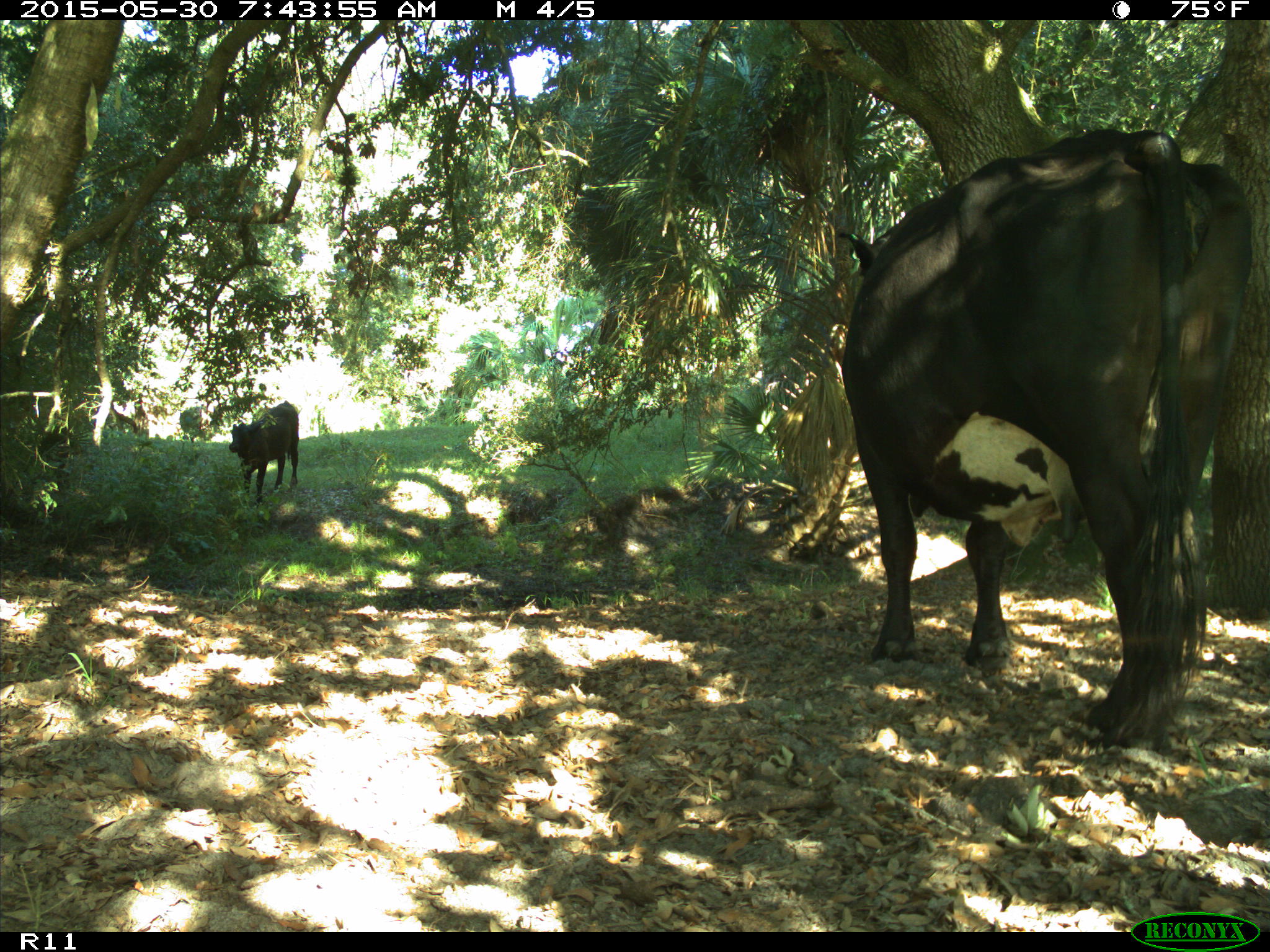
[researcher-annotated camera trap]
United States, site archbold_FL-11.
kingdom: Animalia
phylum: Chordata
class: Mammalia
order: Artiodactyla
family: Bovidae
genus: Bos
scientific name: Bos taurus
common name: domestic cow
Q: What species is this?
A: Bos taurus (domestic cow).